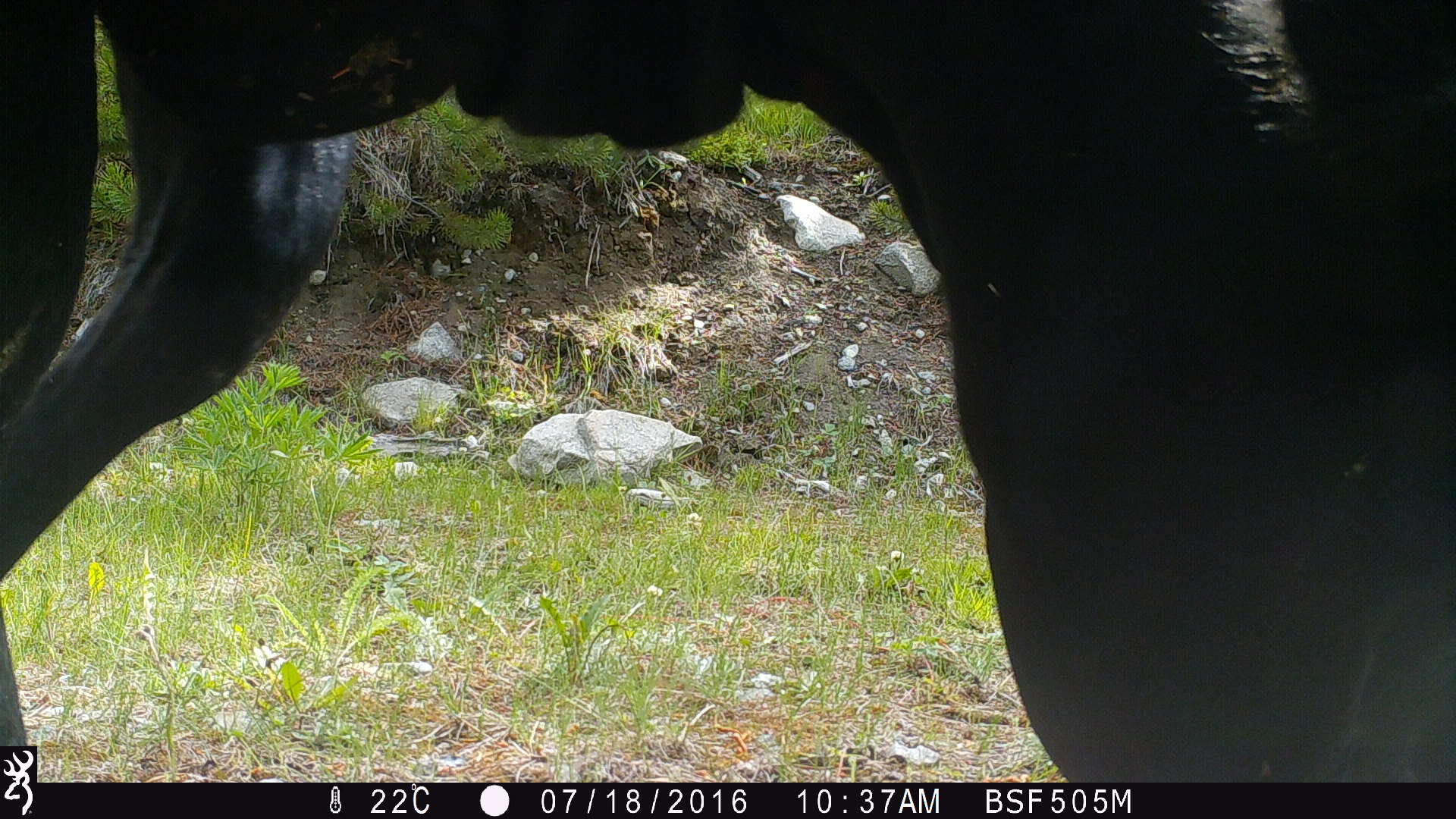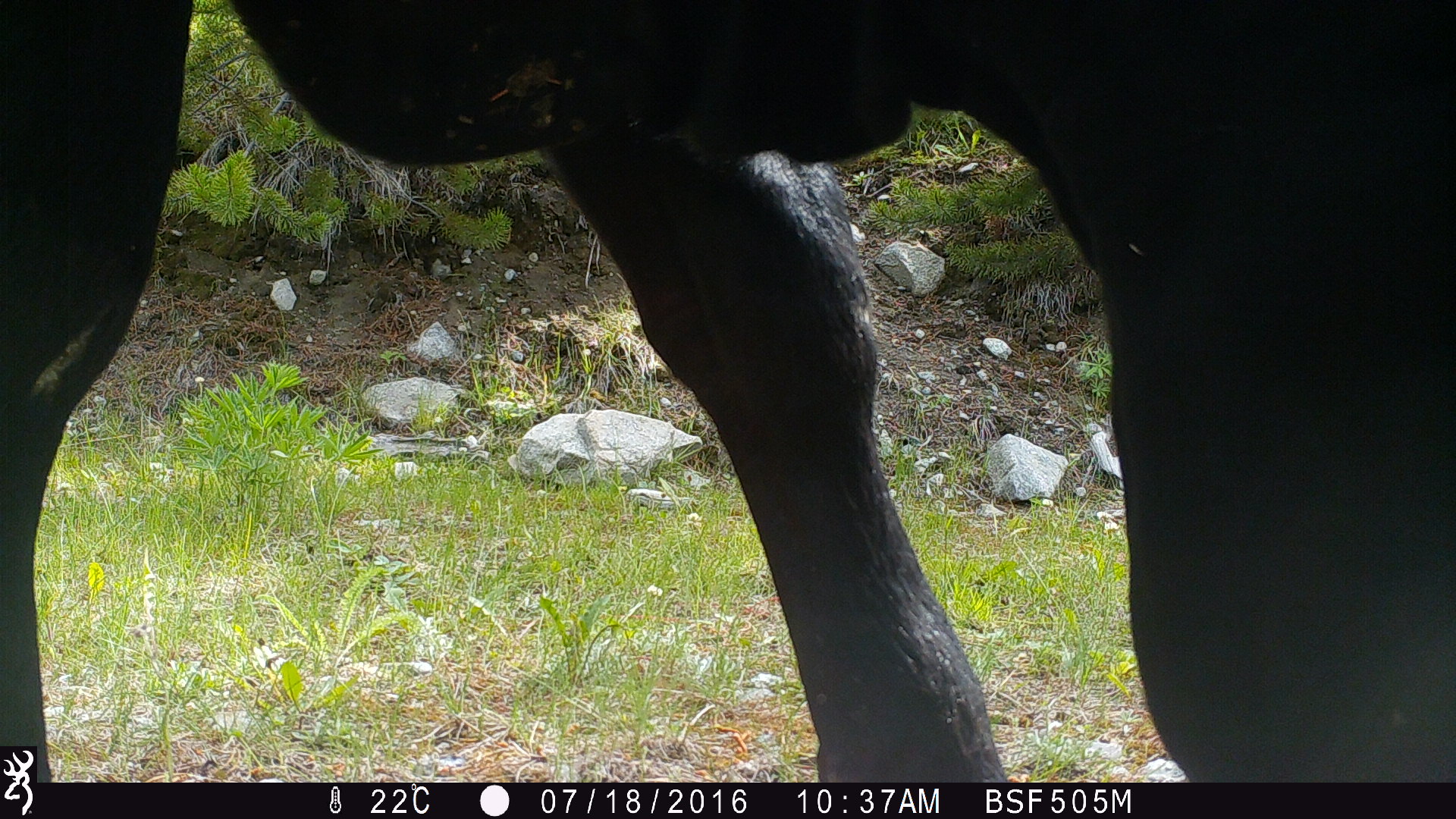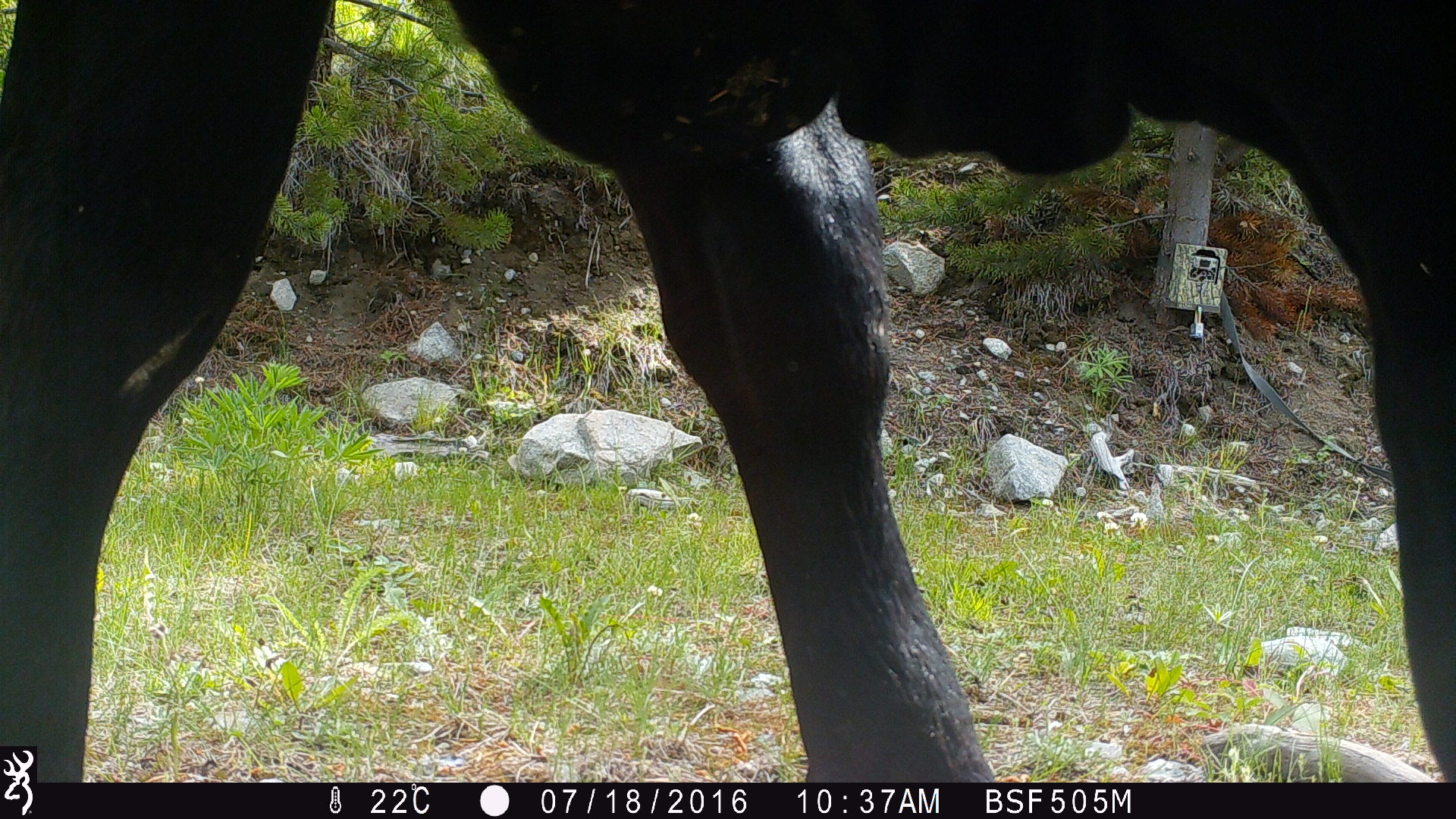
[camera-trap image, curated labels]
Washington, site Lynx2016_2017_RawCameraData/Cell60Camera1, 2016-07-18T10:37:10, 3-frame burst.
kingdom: Animalia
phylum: Chordata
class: Mammalia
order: Artiodactyla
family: Bovidae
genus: Bos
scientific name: Bos taurus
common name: domestic cattle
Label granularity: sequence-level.